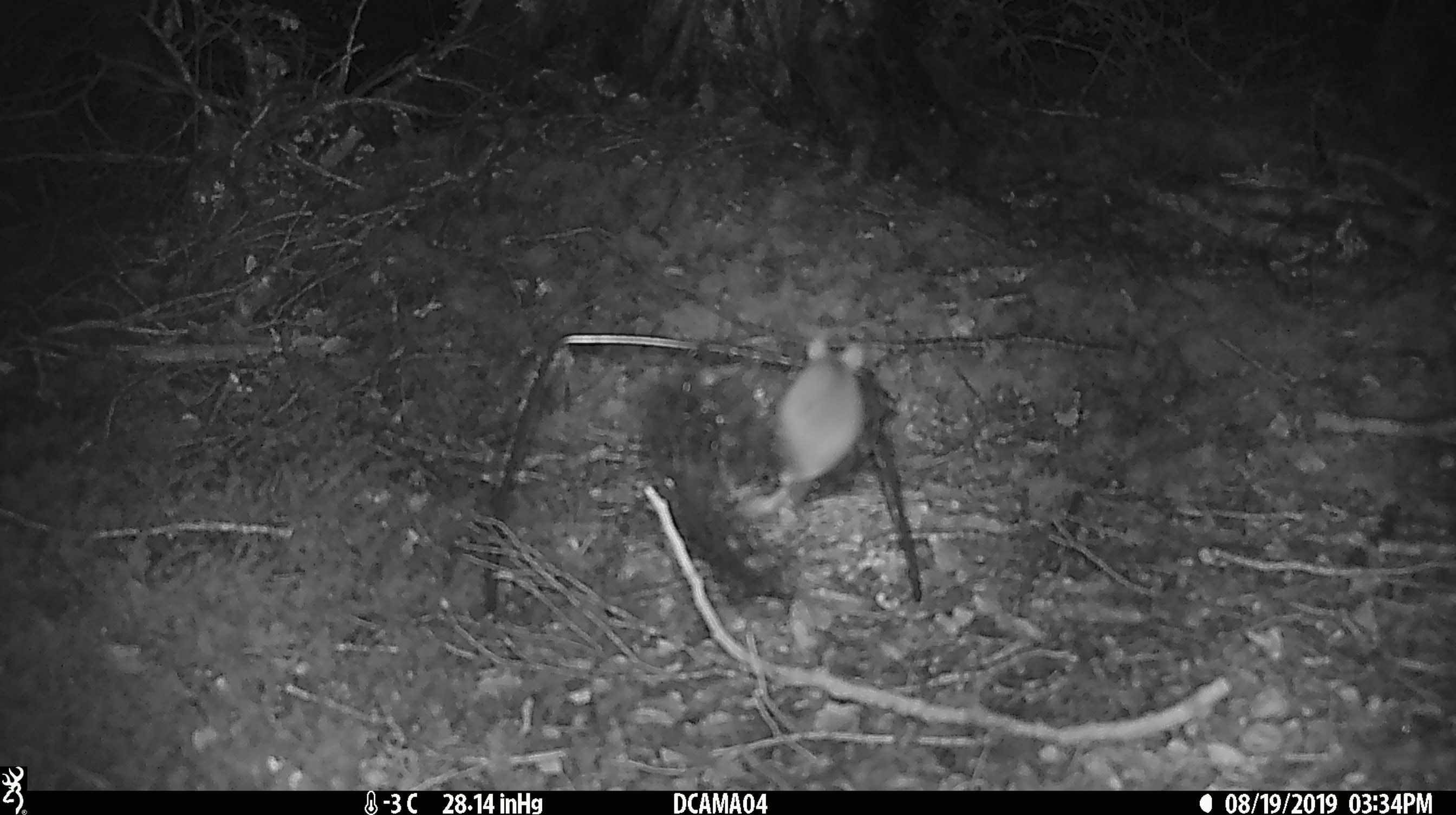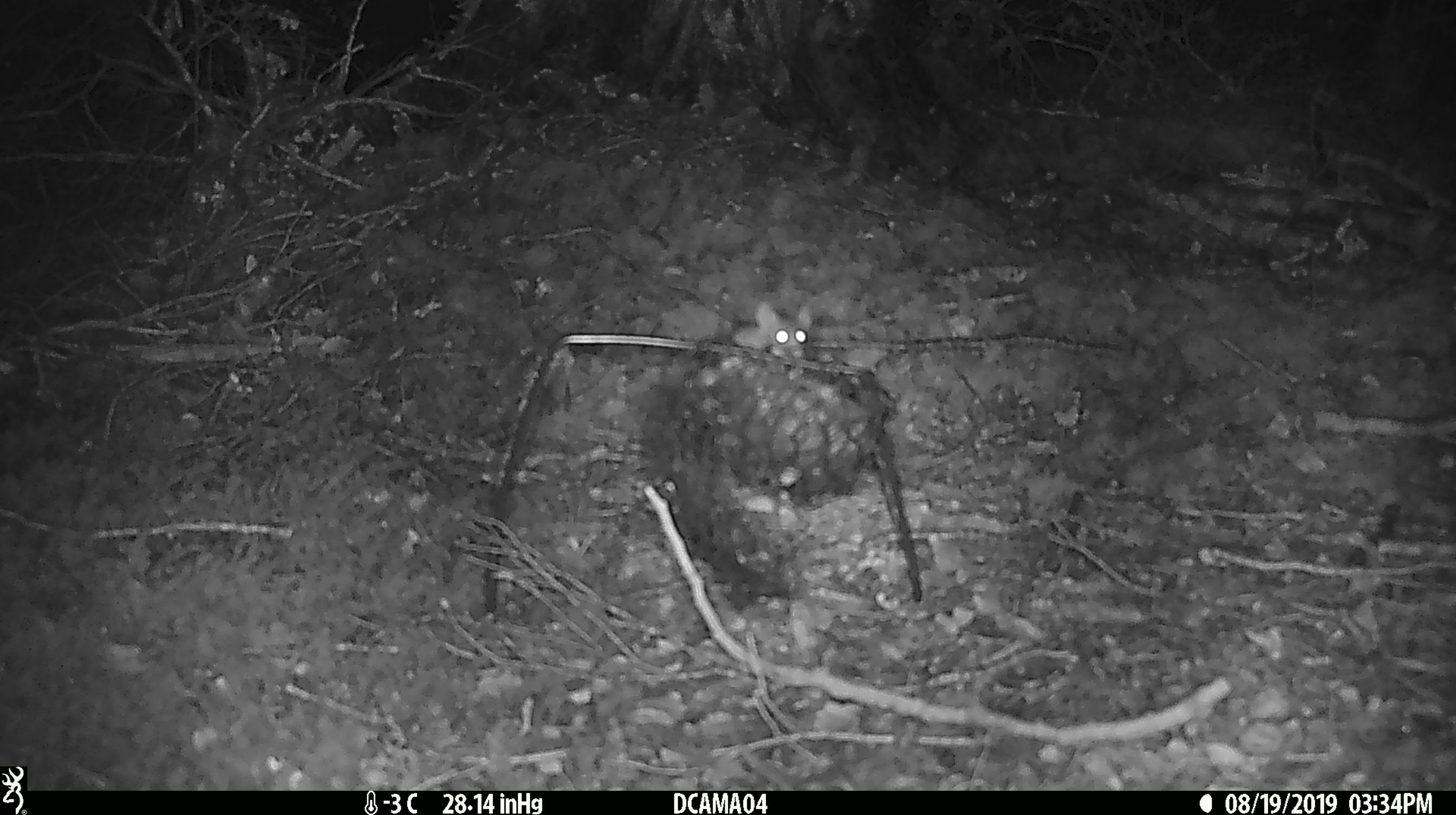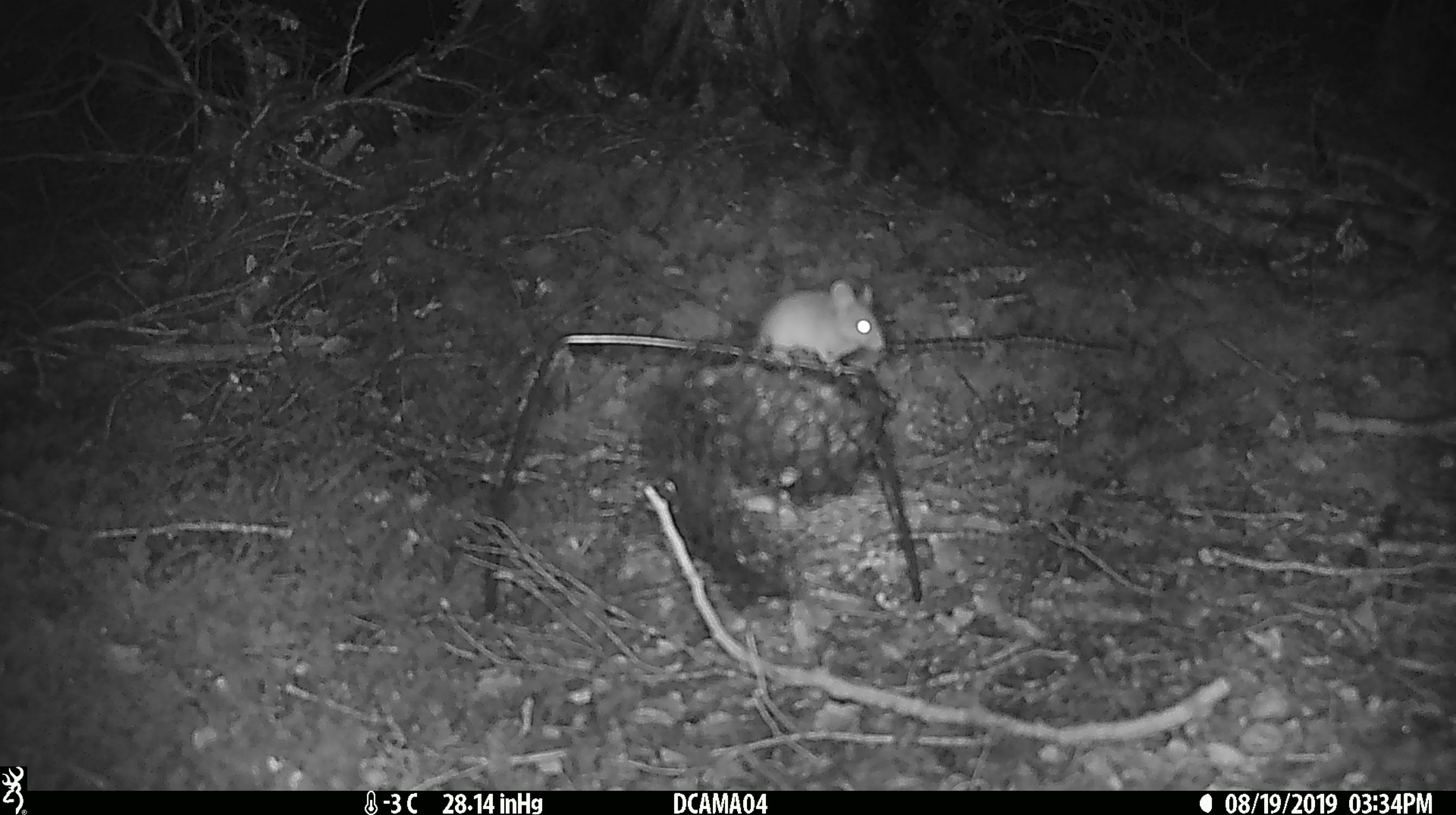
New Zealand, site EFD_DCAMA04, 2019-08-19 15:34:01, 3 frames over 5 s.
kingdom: Animalia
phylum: Chordata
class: Mammalia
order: Rodentia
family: Muridae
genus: Mus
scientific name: Mus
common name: mouse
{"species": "mouse (Mus)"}